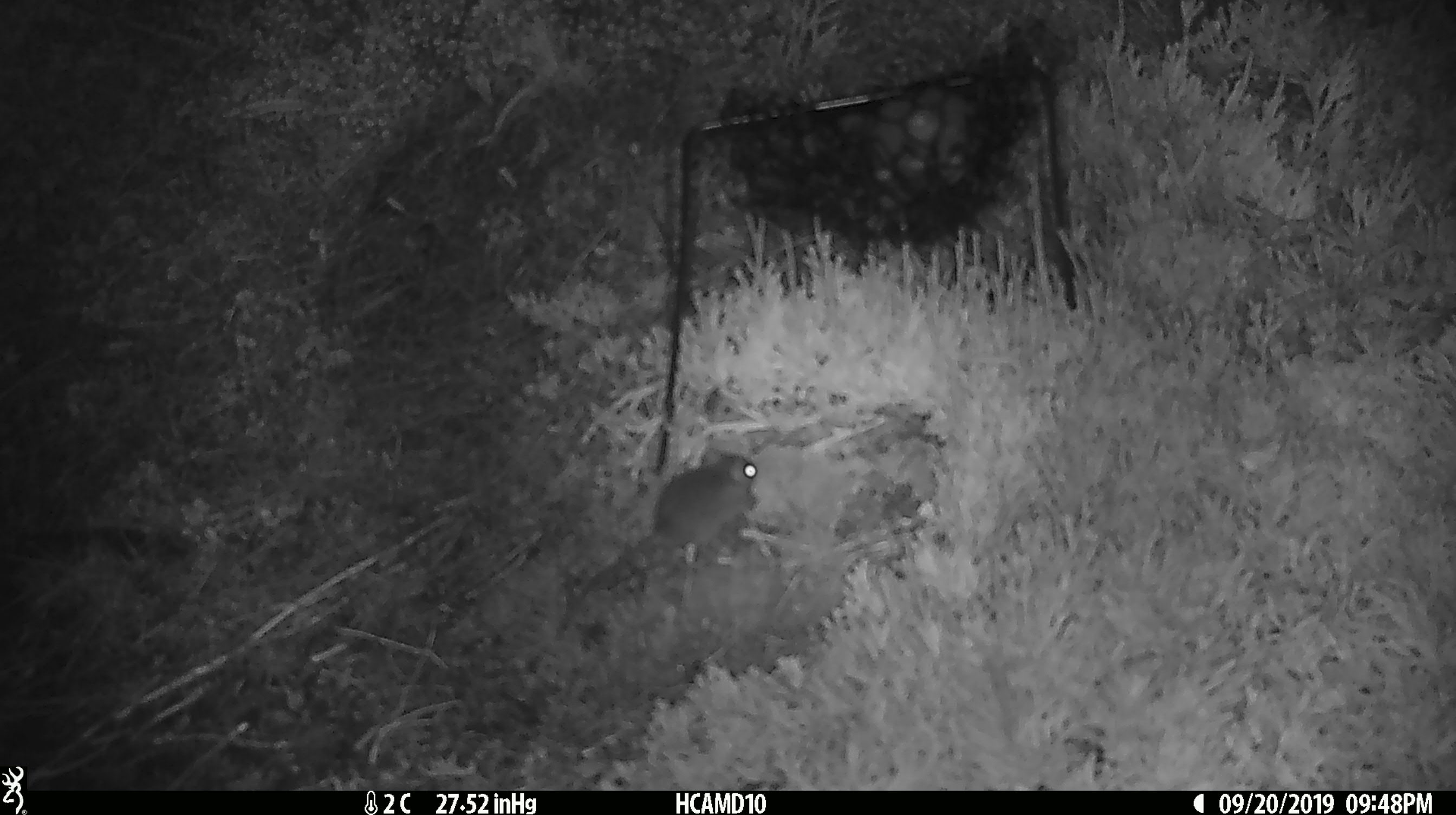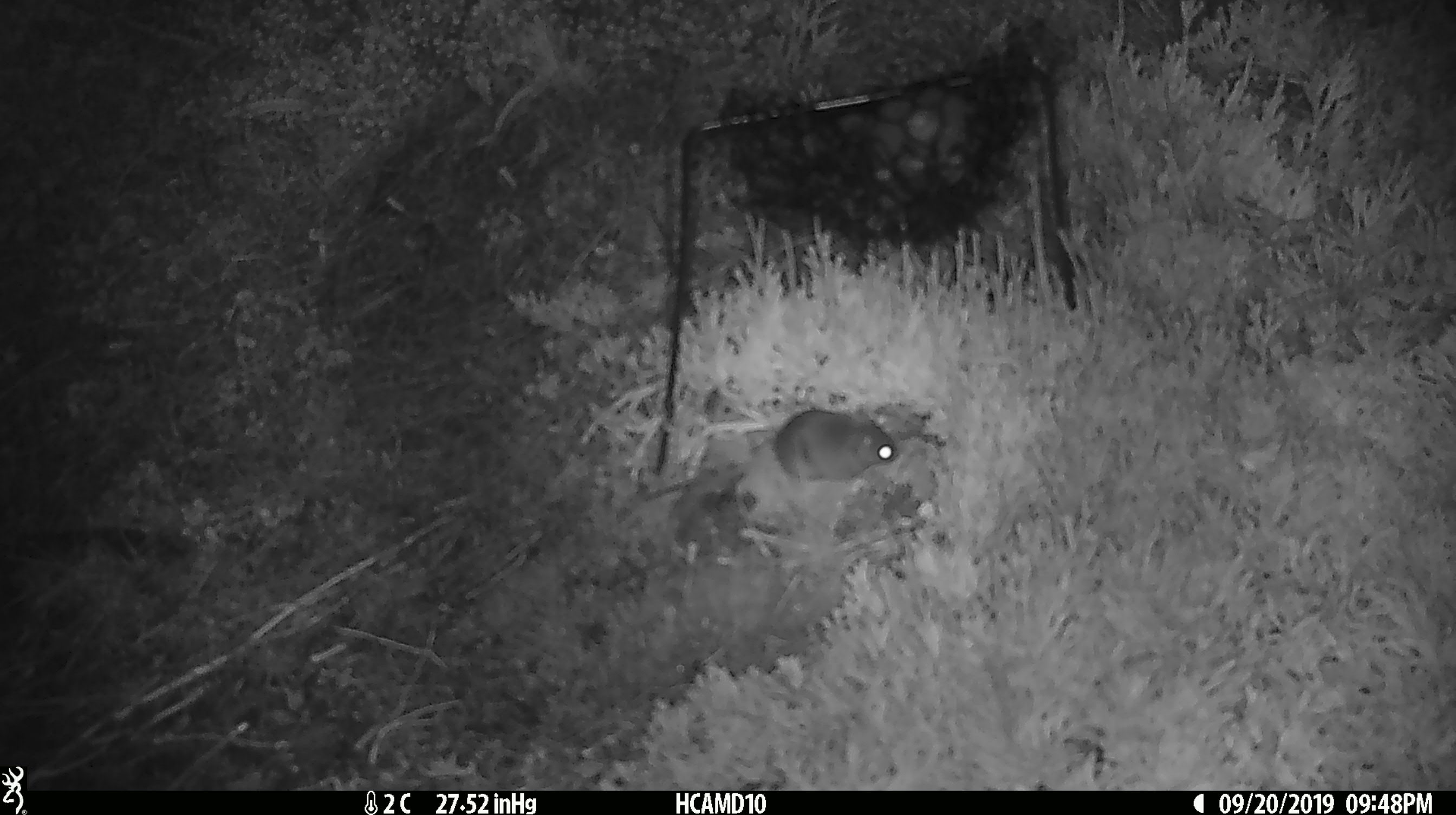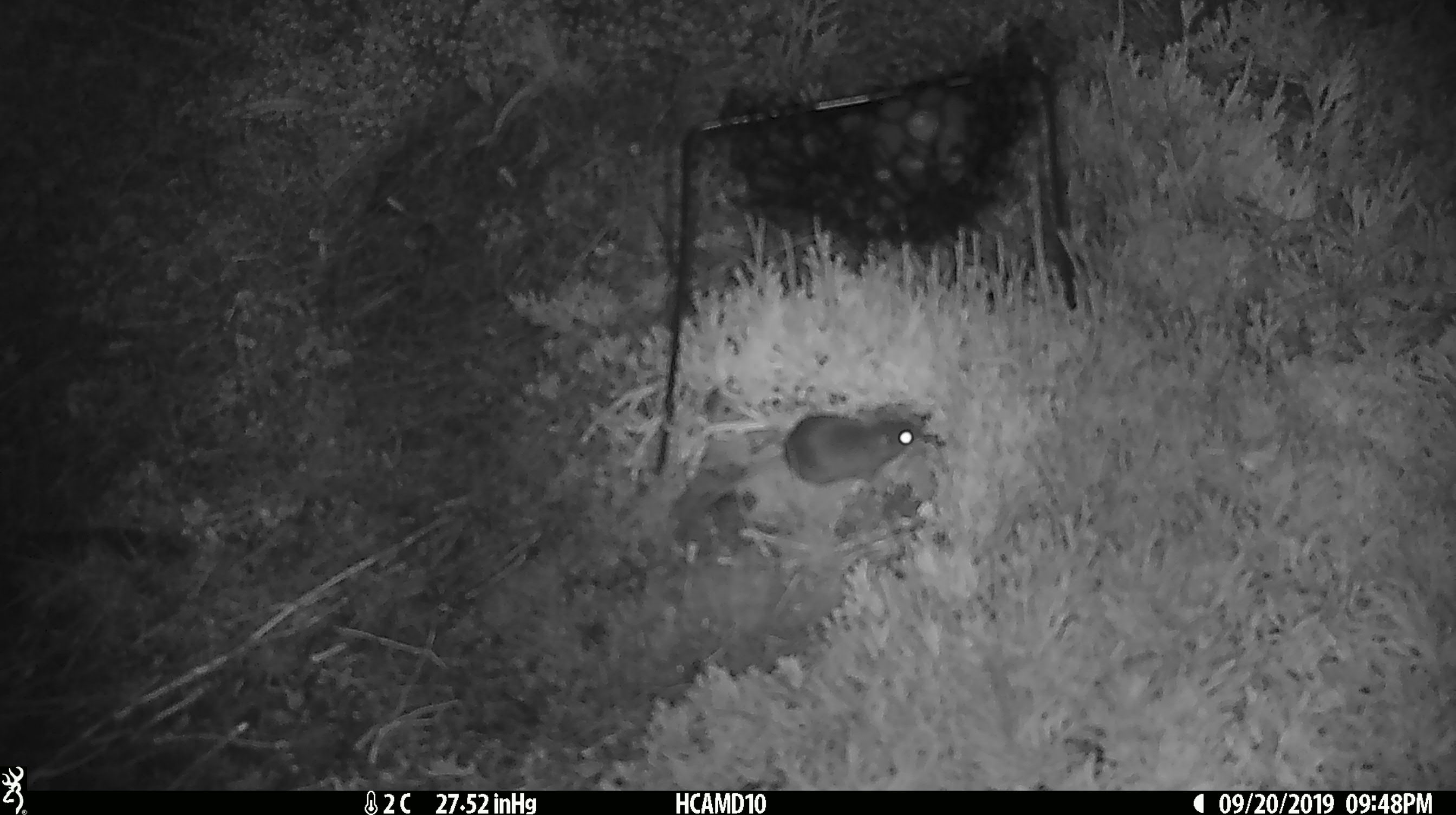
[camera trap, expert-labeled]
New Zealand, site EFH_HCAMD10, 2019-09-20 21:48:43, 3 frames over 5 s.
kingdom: Animalia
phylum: Chordata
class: Mammalia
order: Rodentia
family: Muridae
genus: Mus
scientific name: Mus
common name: mouse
Mouse (Mus).